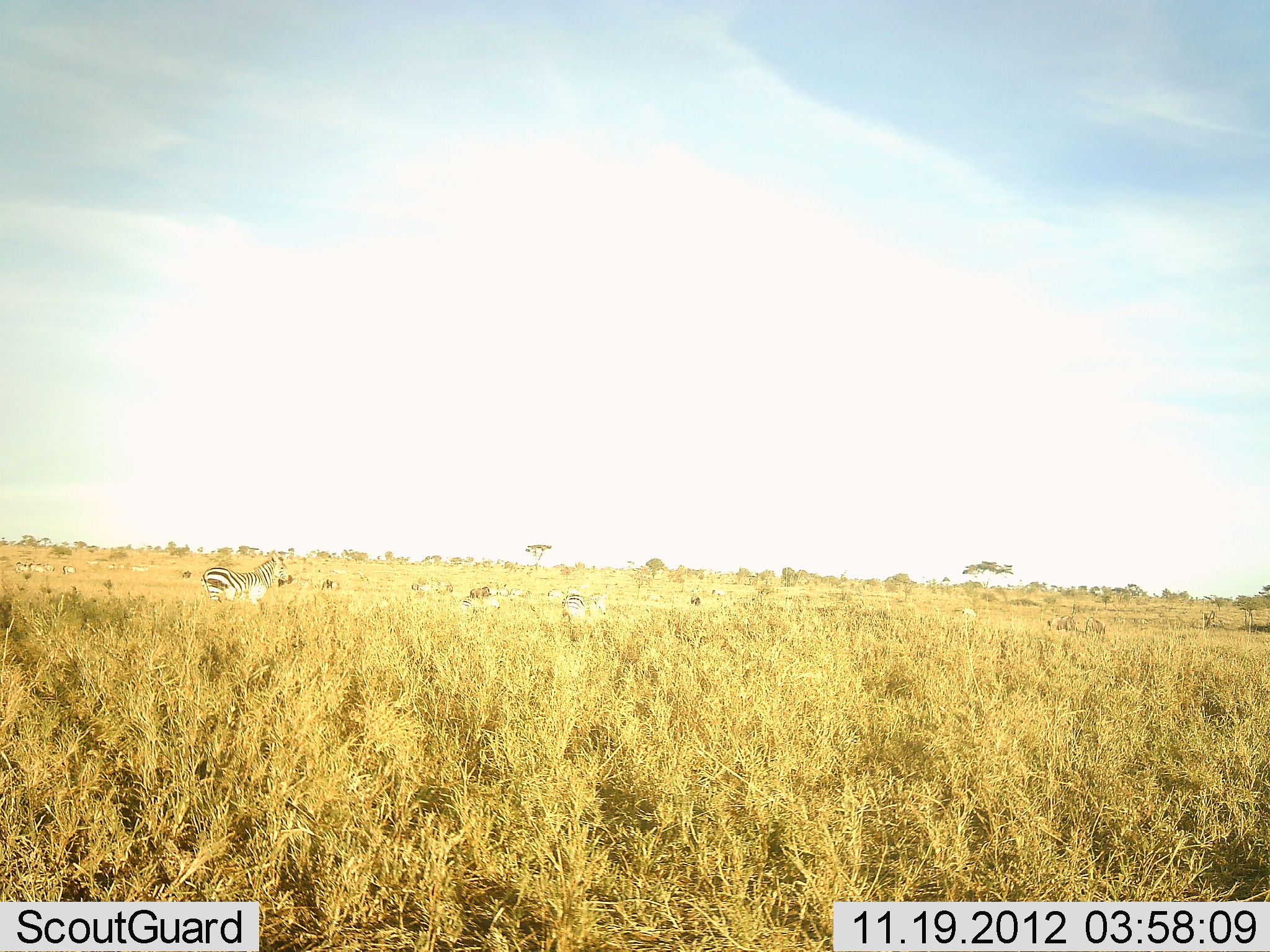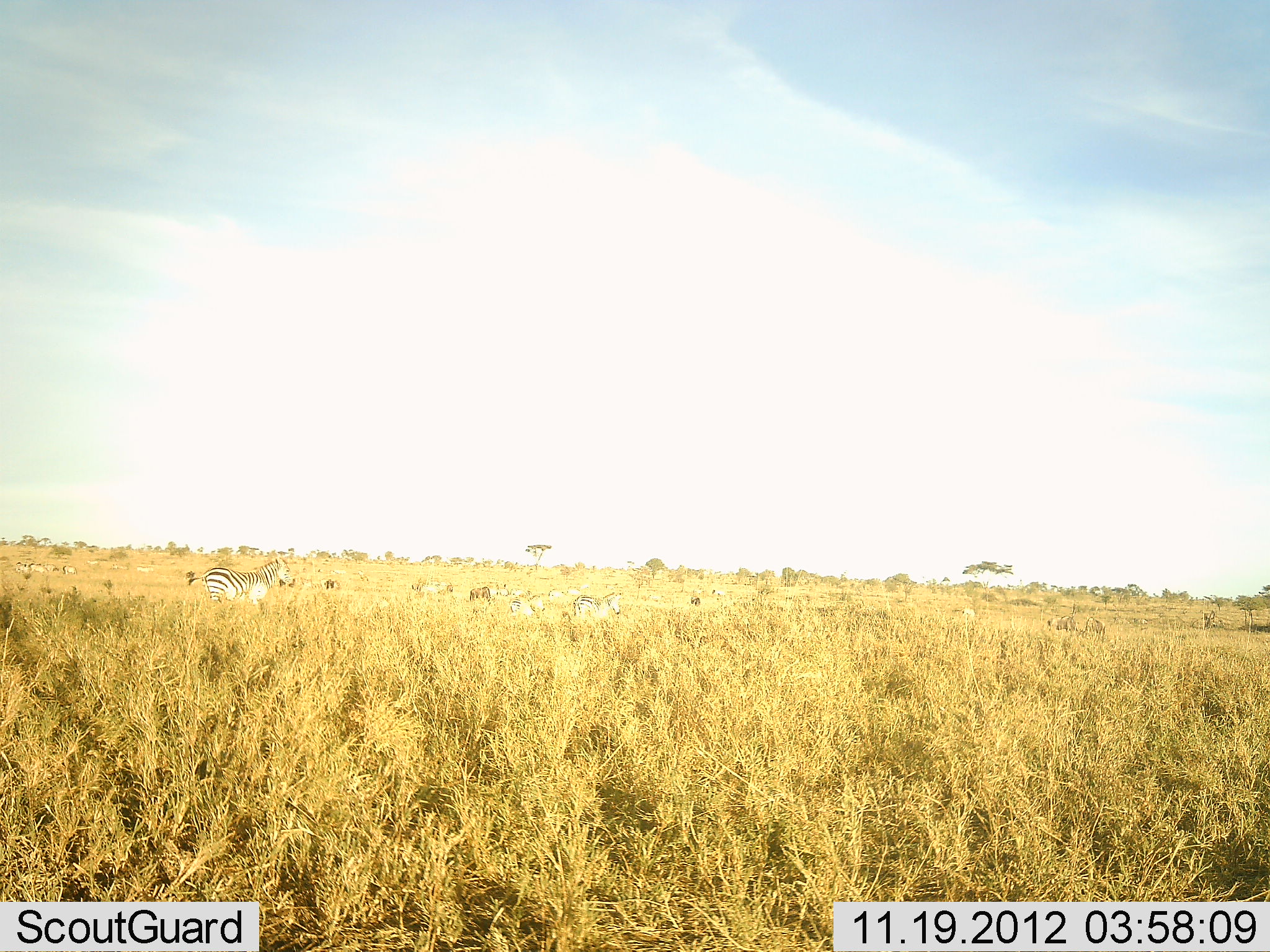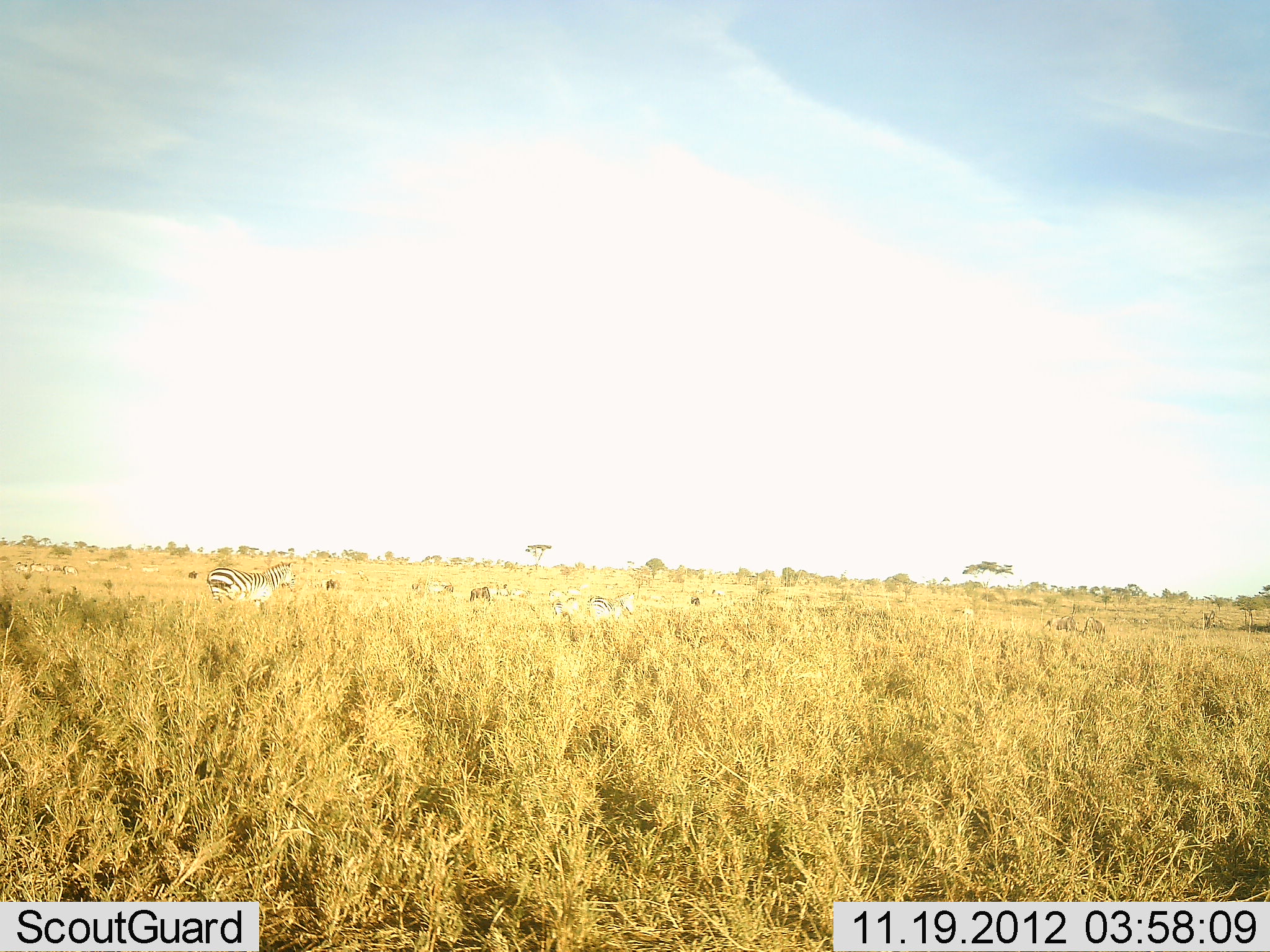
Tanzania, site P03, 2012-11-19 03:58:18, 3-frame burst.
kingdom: Animalia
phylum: Chordata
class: Mammalia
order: Perissodactyla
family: Equidae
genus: Equus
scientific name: Equus quagga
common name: plains zebra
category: zebra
Zebra (plains zebra) (Equus quagga), count 4. Behavior (volunteer vote fractions): standing 38%, resting 0%, moving 77%, interacting 0%. Young present (vote fraction): 0%. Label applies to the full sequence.